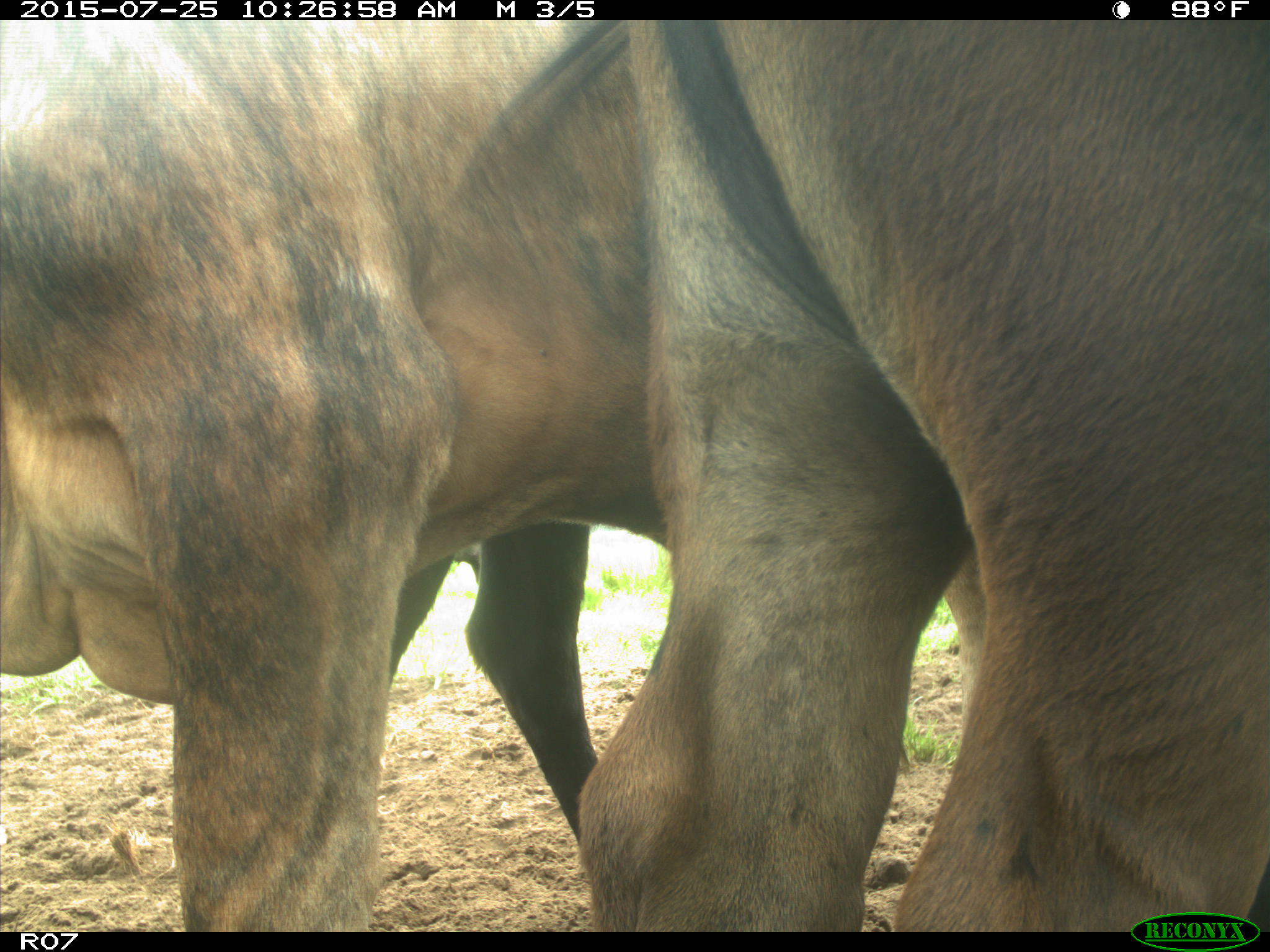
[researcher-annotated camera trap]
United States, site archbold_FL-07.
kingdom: Animalia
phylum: Chordata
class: Mammalia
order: Artiodactyla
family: Bovidae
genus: Bos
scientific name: Bos taurus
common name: domestic cow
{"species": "Bos taurus (domestic cow)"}